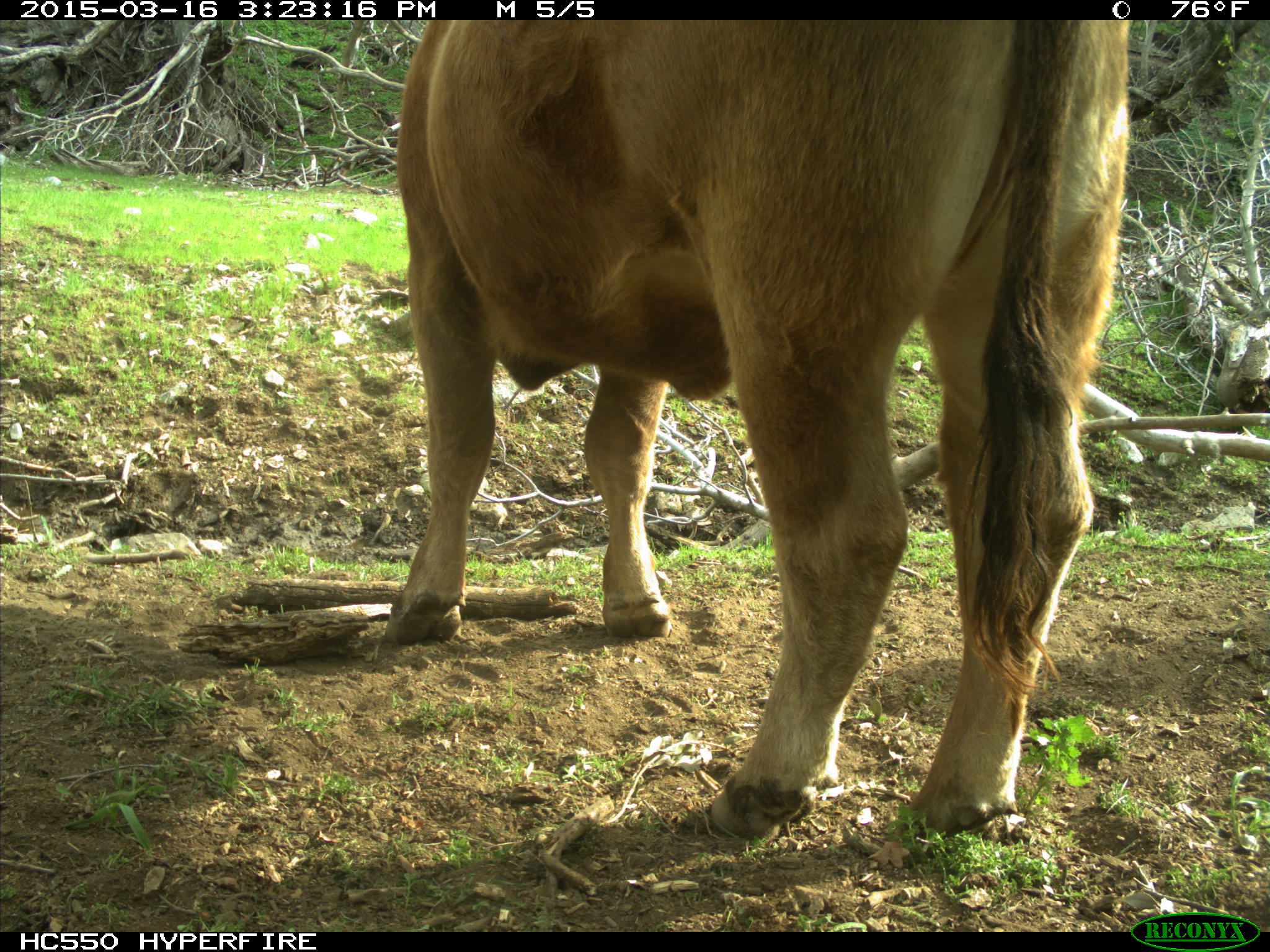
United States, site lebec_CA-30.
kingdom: Animalia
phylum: Chordata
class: Mammalia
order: Artiodactyla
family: Bovidae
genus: Bos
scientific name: Bos taurus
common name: domestic cow